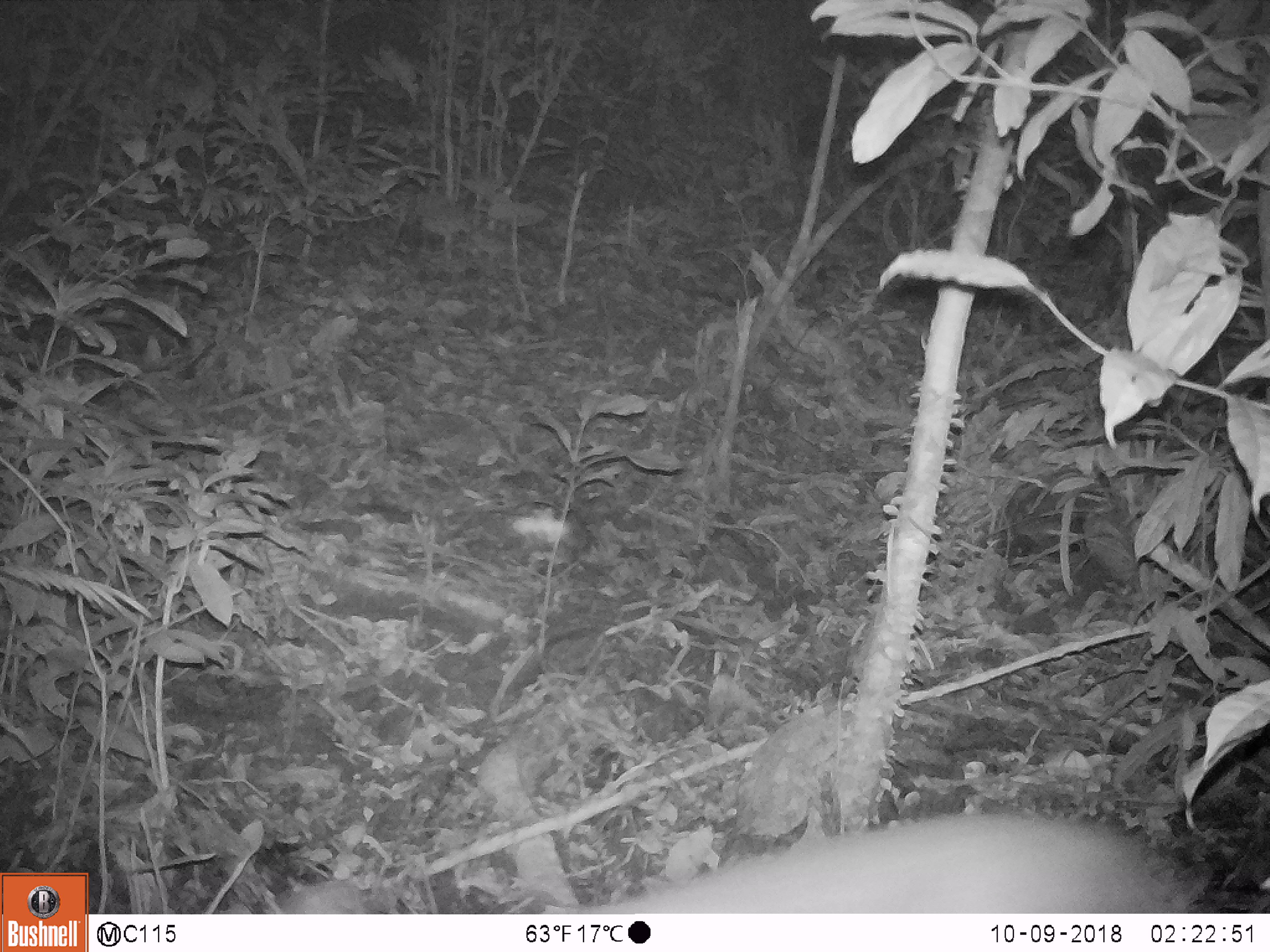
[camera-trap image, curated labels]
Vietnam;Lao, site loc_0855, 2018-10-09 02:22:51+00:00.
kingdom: Animalia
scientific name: Animalia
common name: animal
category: unidentified animal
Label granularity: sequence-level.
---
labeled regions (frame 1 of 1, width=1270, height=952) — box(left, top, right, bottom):
unidentified animal: box(546, 810, 1223, 913)